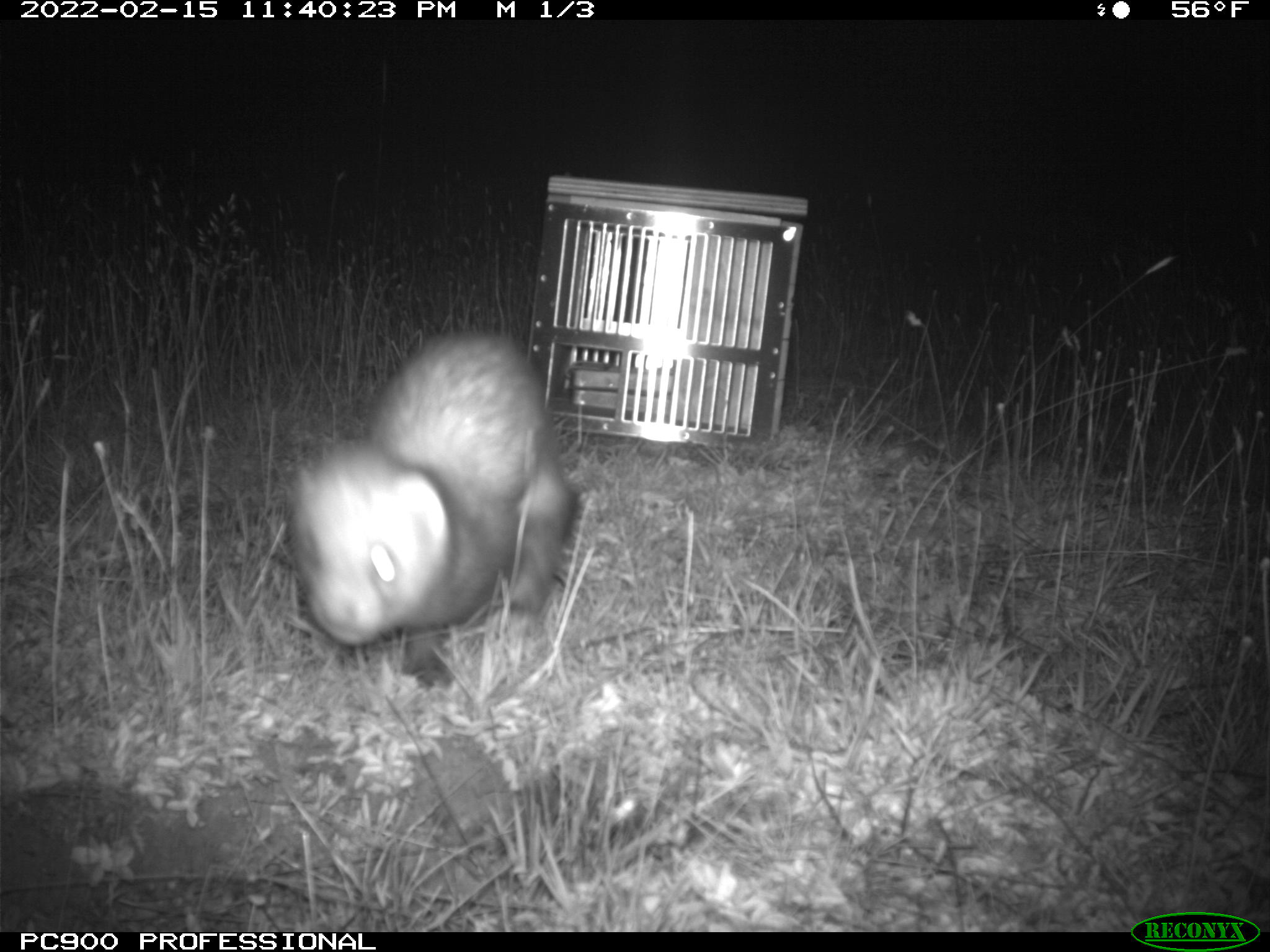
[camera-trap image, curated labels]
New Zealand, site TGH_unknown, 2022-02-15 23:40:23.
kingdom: Animalia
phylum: Chordata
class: Mammalia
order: Carnivora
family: Mustelidae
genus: Mustela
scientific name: Mustela furo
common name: ferret